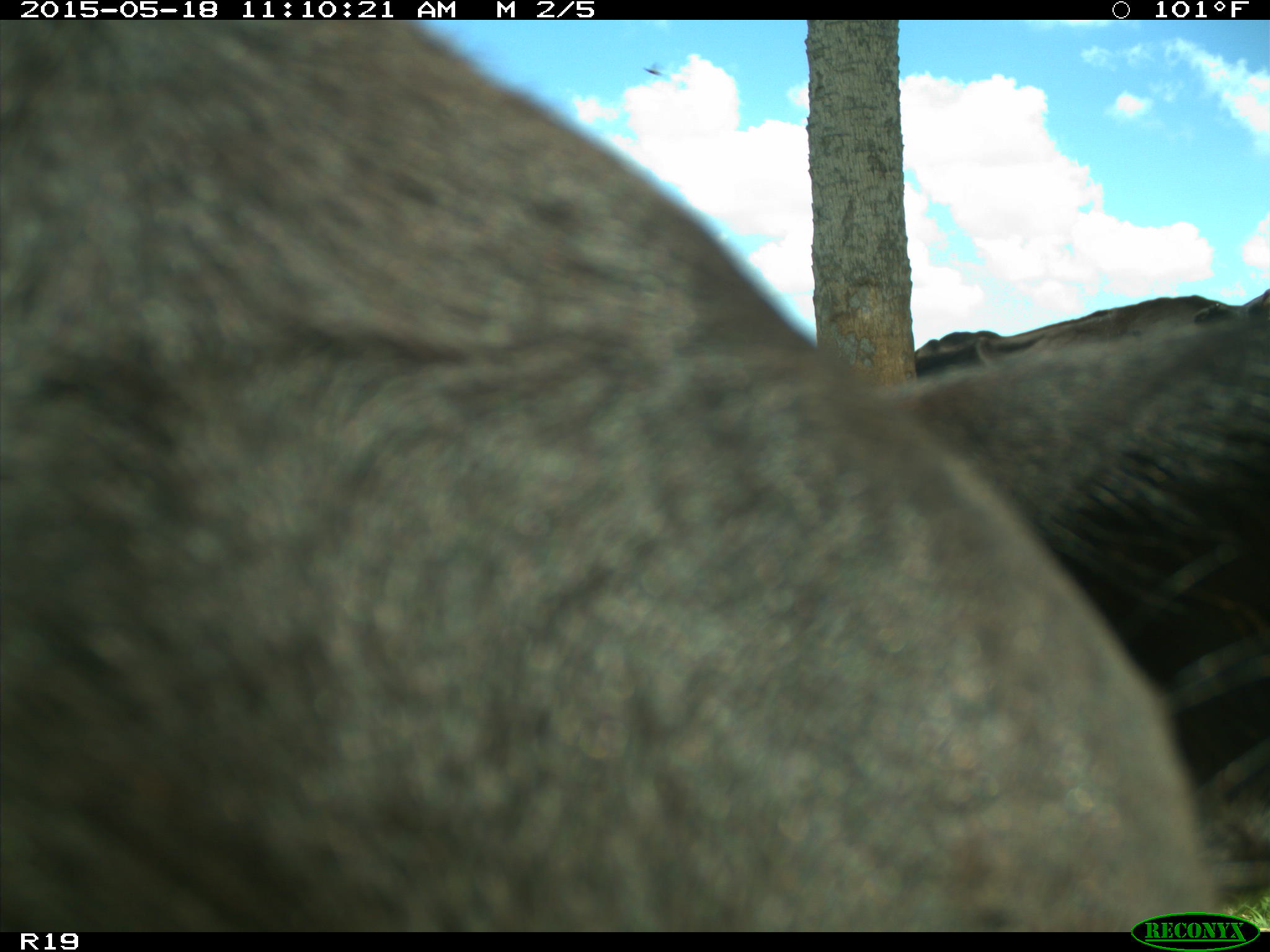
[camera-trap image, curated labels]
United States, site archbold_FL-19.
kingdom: Animalia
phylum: Chordata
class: Mammalia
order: Artiodactyla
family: Bovidae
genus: Bos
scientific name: Bos taurus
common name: domestic cow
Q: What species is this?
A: Bos taurus (domestic cow).